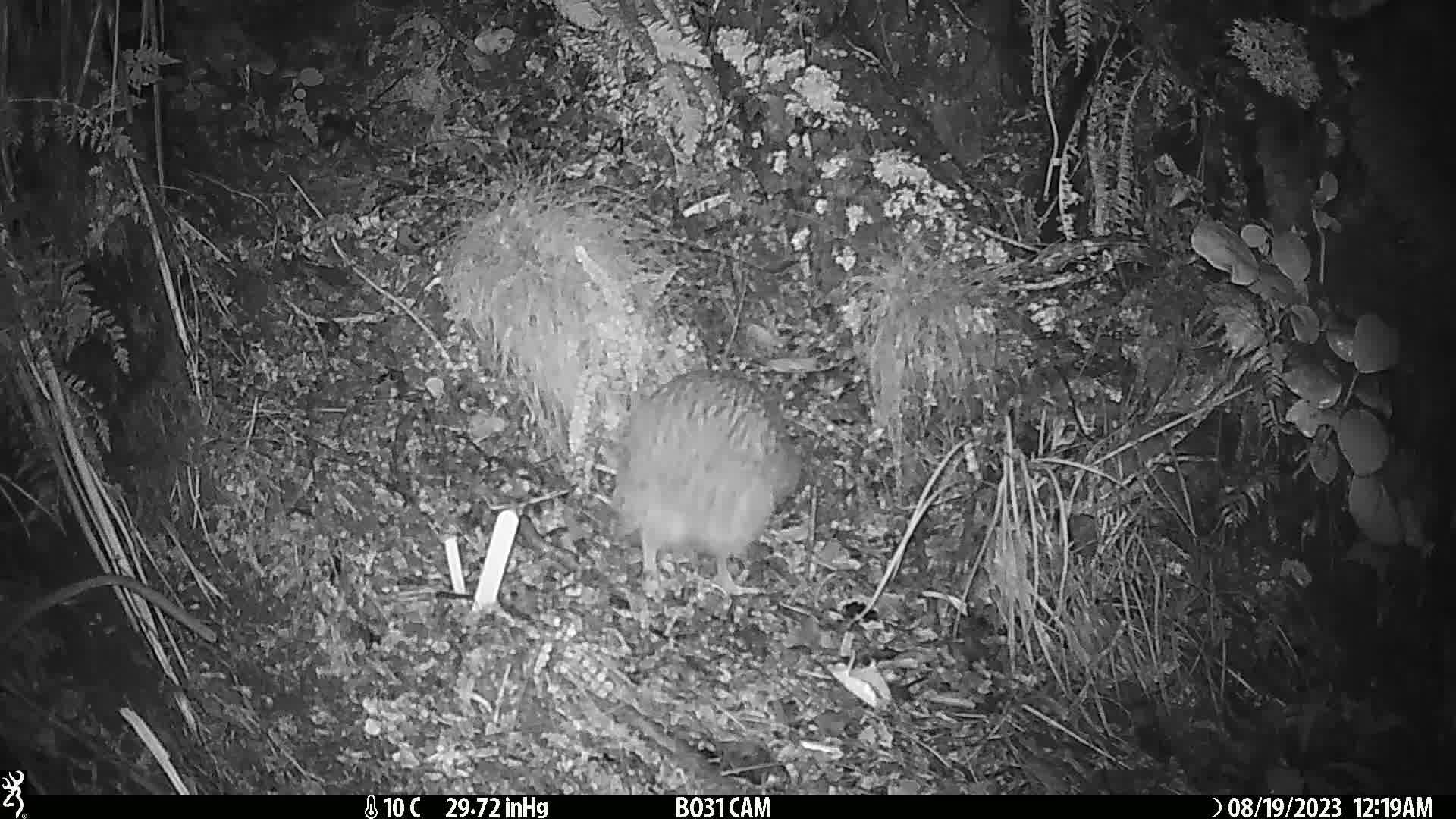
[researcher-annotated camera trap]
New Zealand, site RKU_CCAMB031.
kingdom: Animalia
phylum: Chordata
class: Aves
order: Apterygiformes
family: Apterygidae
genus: Apteryx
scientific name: Apteryx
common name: kiwi